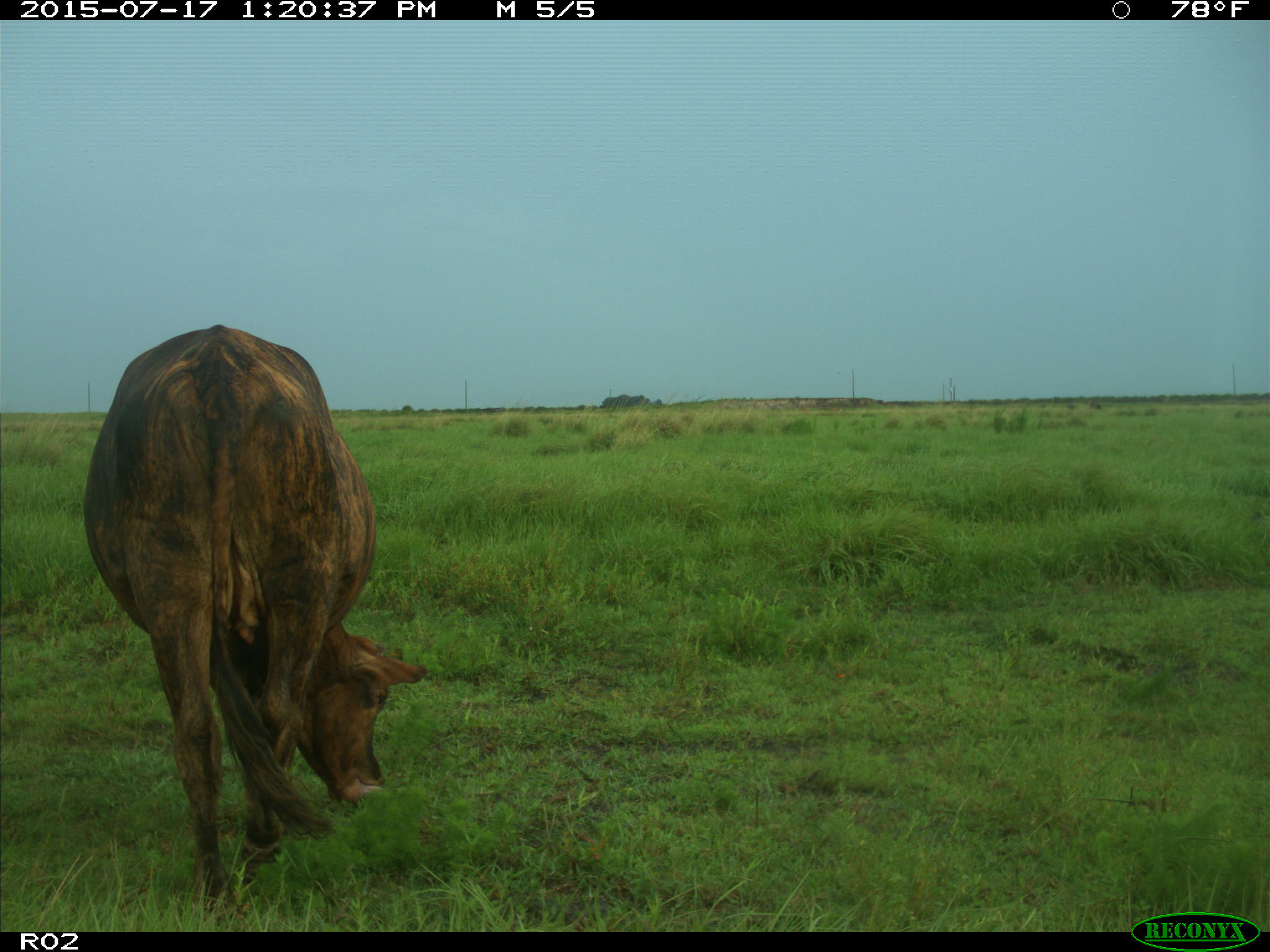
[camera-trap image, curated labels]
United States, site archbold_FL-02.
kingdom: Animalia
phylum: Chordata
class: Mammalia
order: Artiodactyla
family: Bovidae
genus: Bos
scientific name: Bos taurus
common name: domestic cow